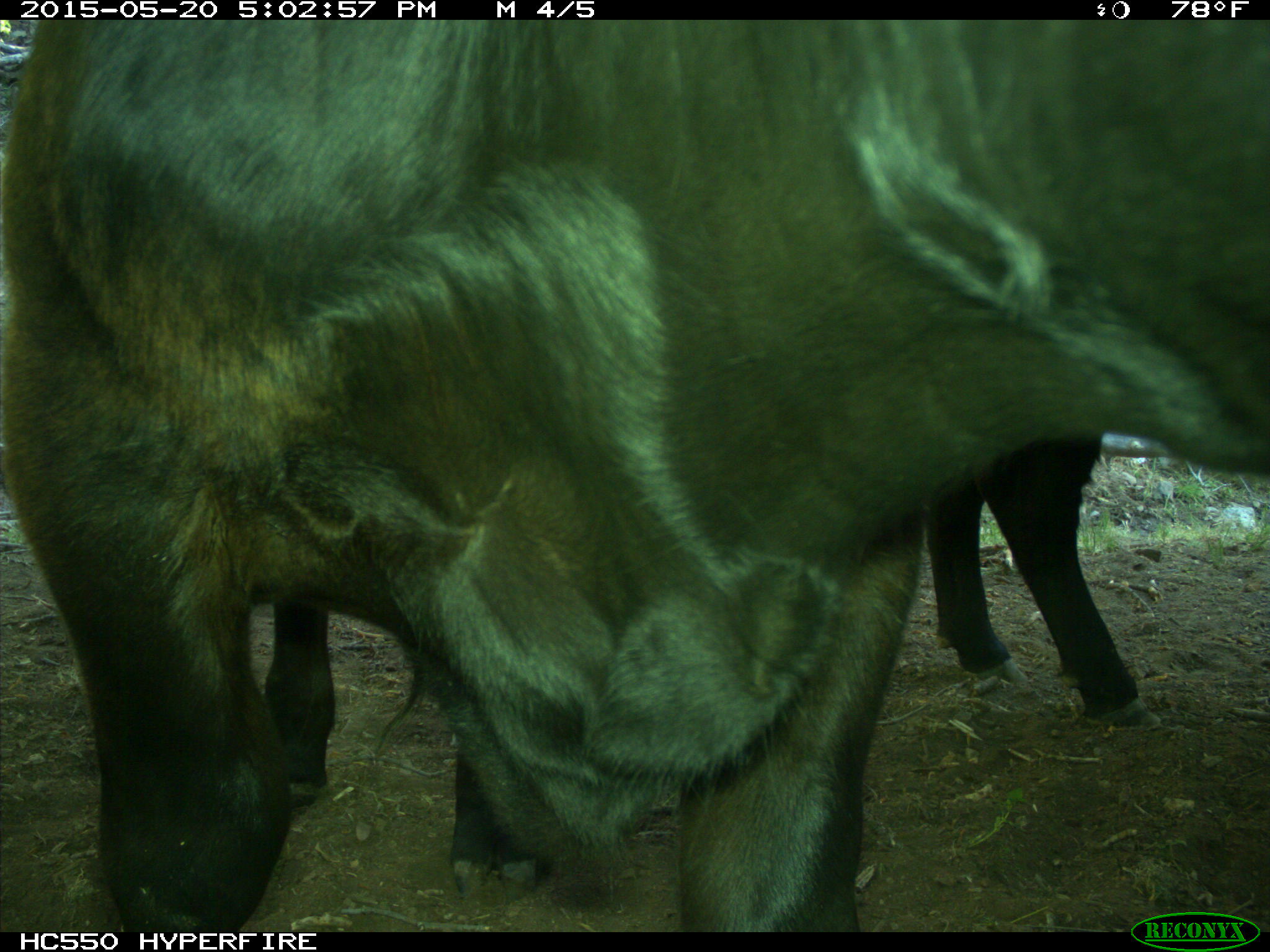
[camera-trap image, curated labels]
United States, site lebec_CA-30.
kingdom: Animalia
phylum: Chordata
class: Mammalia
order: Artiodactyla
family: Bovidae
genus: Bos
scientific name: Bos taurus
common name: domestic cow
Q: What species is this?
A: Bos taurus (domestic cow).